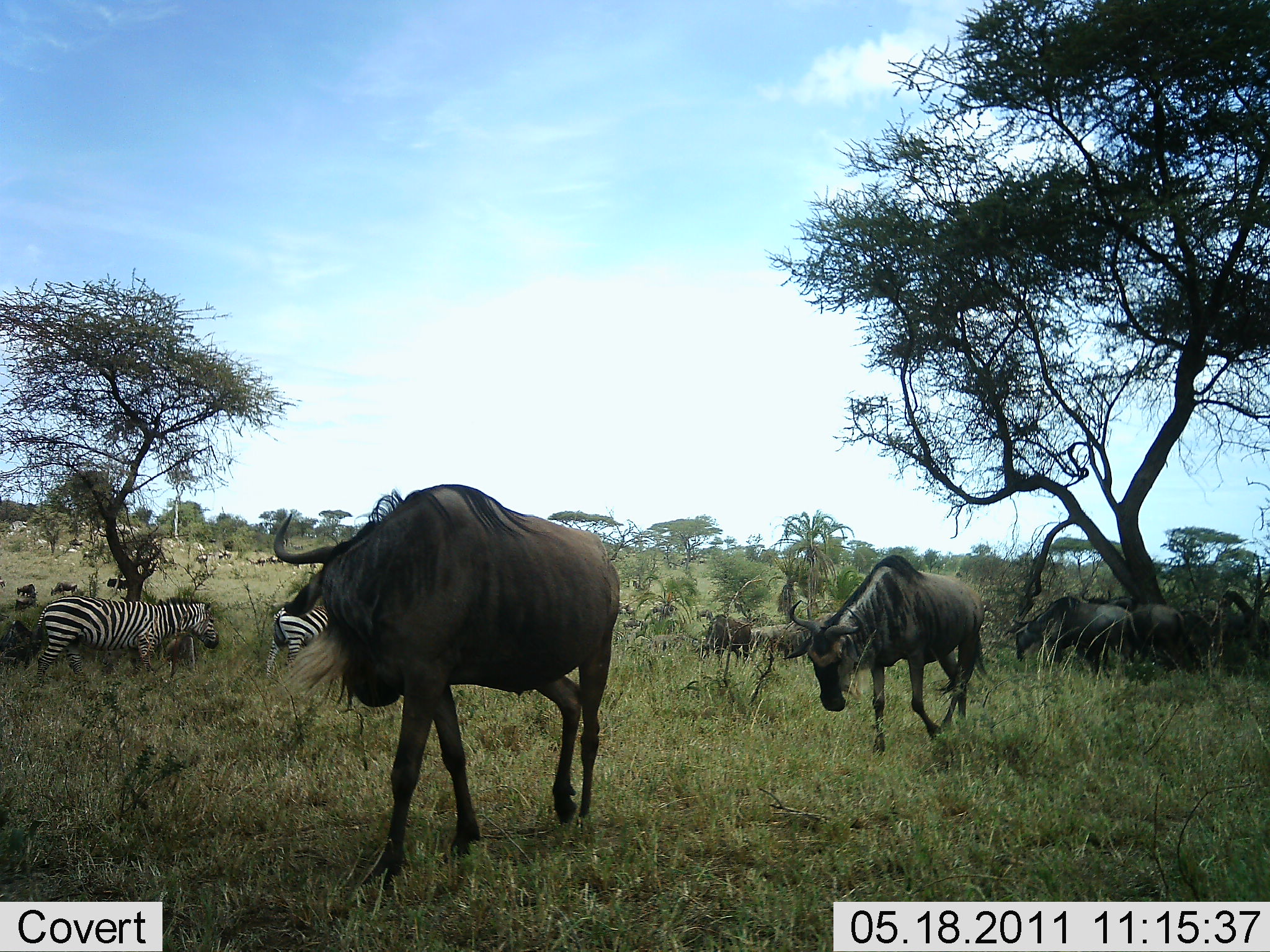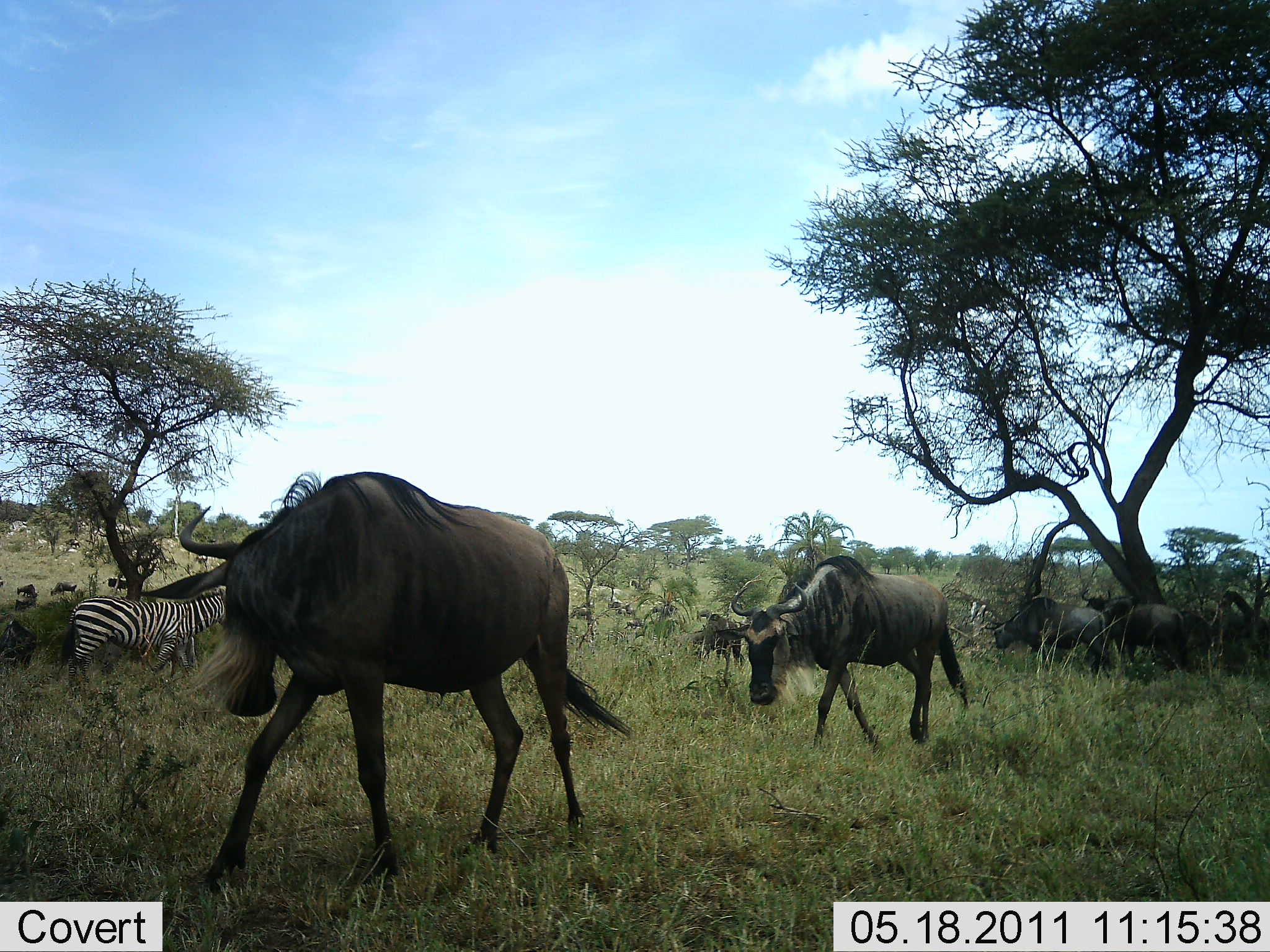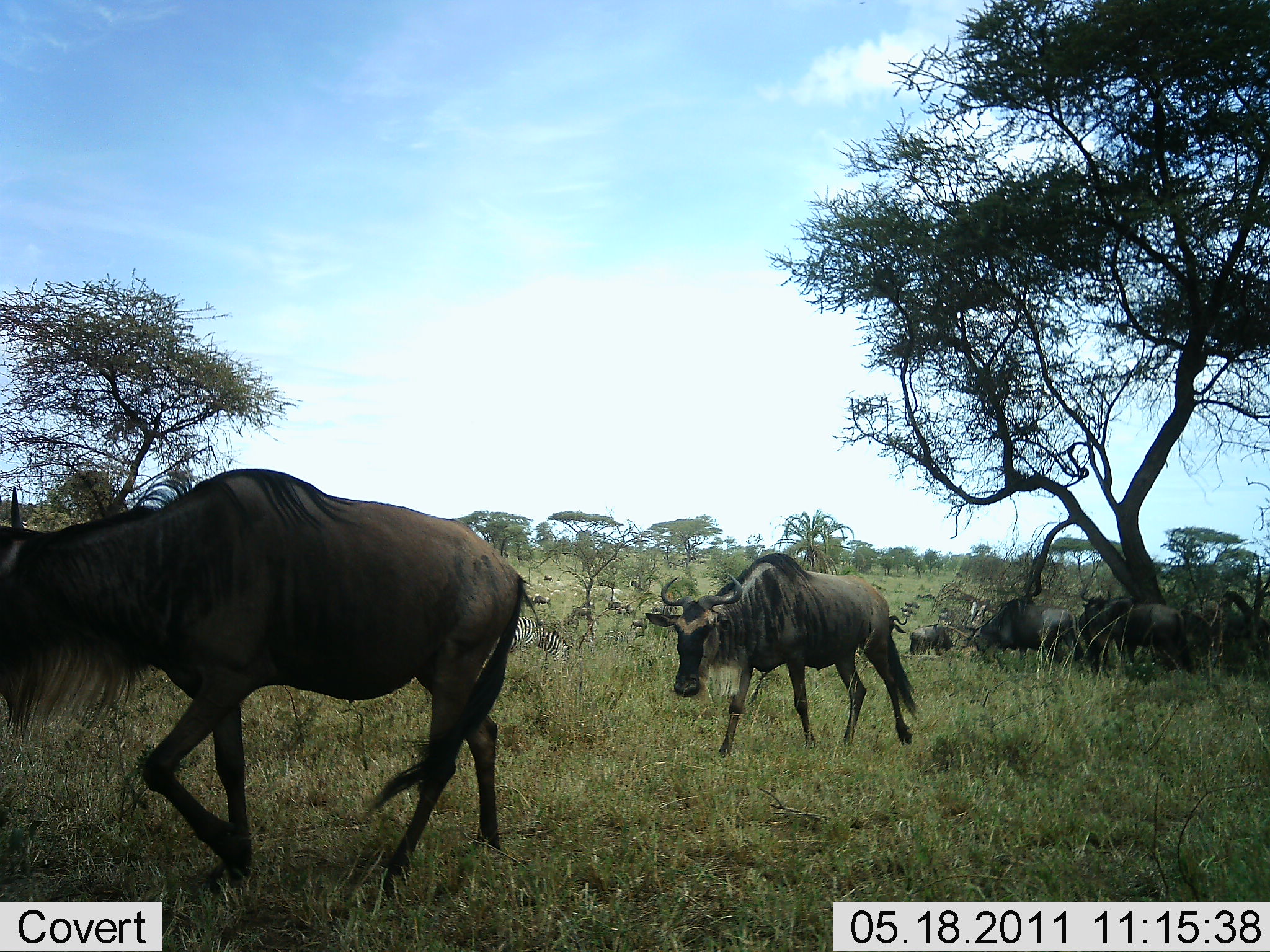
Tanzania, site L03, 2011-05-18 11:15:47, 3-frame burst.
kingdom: Animalia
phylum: Chordata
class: Mammalia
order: Artiodactyla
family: Bovidae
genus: Connochaetes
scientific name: Connochaetes taurinus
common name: blue wildebeest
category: wildebeest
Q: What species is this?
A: Wildebeest (blue wildebeest) (Connochaetes taurinus).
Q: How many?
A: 7.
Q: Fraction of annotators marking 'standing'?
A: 54%.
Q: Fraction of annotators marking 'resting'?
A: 0%.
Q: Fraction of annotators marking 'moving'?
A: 100%.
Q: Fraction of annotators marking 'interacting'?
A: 0%.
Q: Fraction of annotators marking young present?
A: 0%.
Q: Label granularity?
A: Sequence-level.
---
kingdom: Animalia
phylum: Chordata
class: Mammalia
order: Perissodactyla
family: Equidae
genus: Equus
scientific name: Equus quagga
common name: plains zebra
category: zebra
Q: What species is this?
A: Zebra (plains zebra) (Equus quagga).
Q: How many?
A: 3.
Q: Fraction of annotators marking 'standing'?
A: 45%.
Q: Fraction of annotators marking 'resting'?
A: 0%.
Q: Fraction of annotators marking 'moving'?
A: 45%.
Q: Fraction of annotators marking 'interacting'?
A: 0%.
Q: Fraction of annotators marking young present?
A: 0%.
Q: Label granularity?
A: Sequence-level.